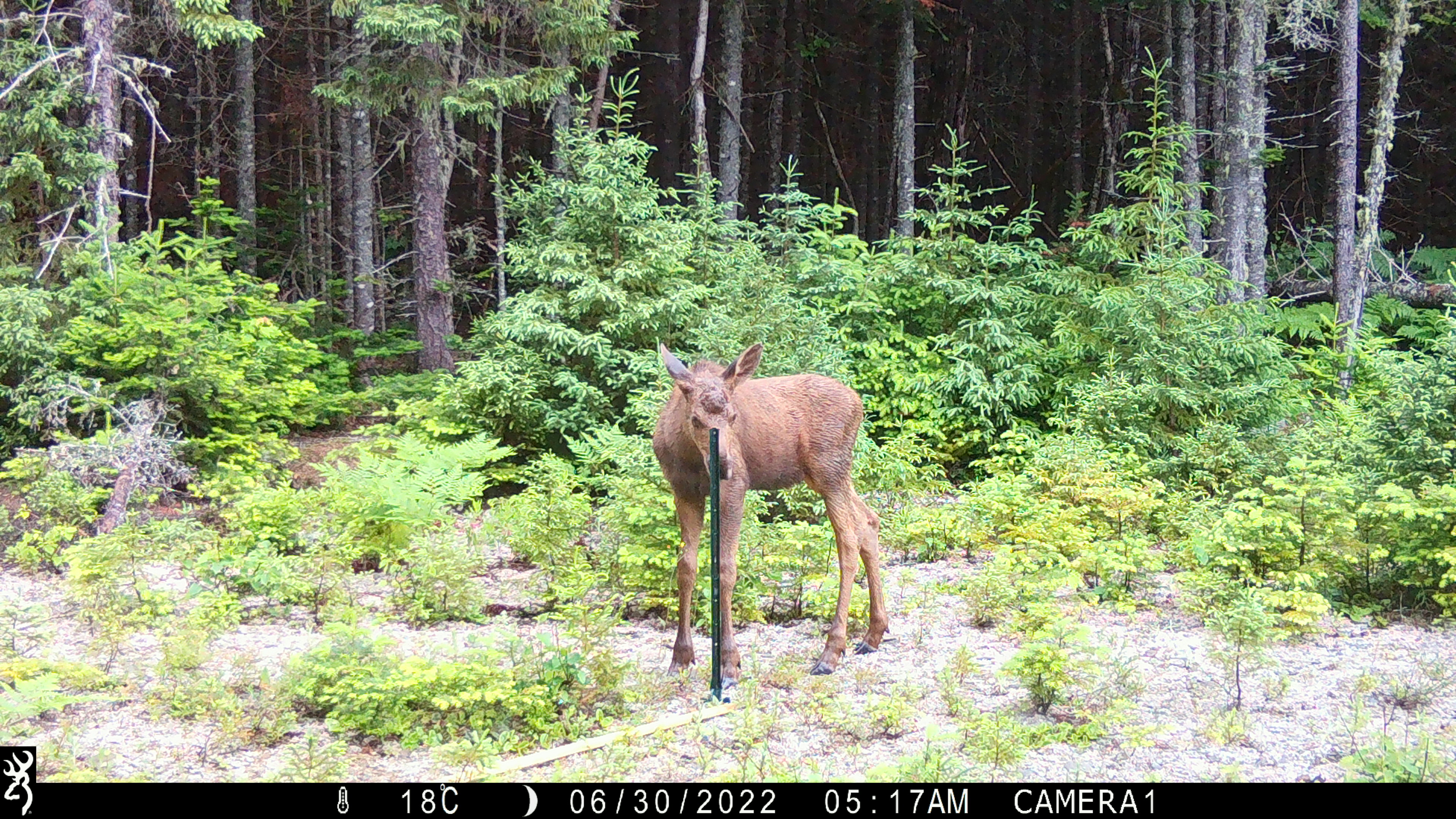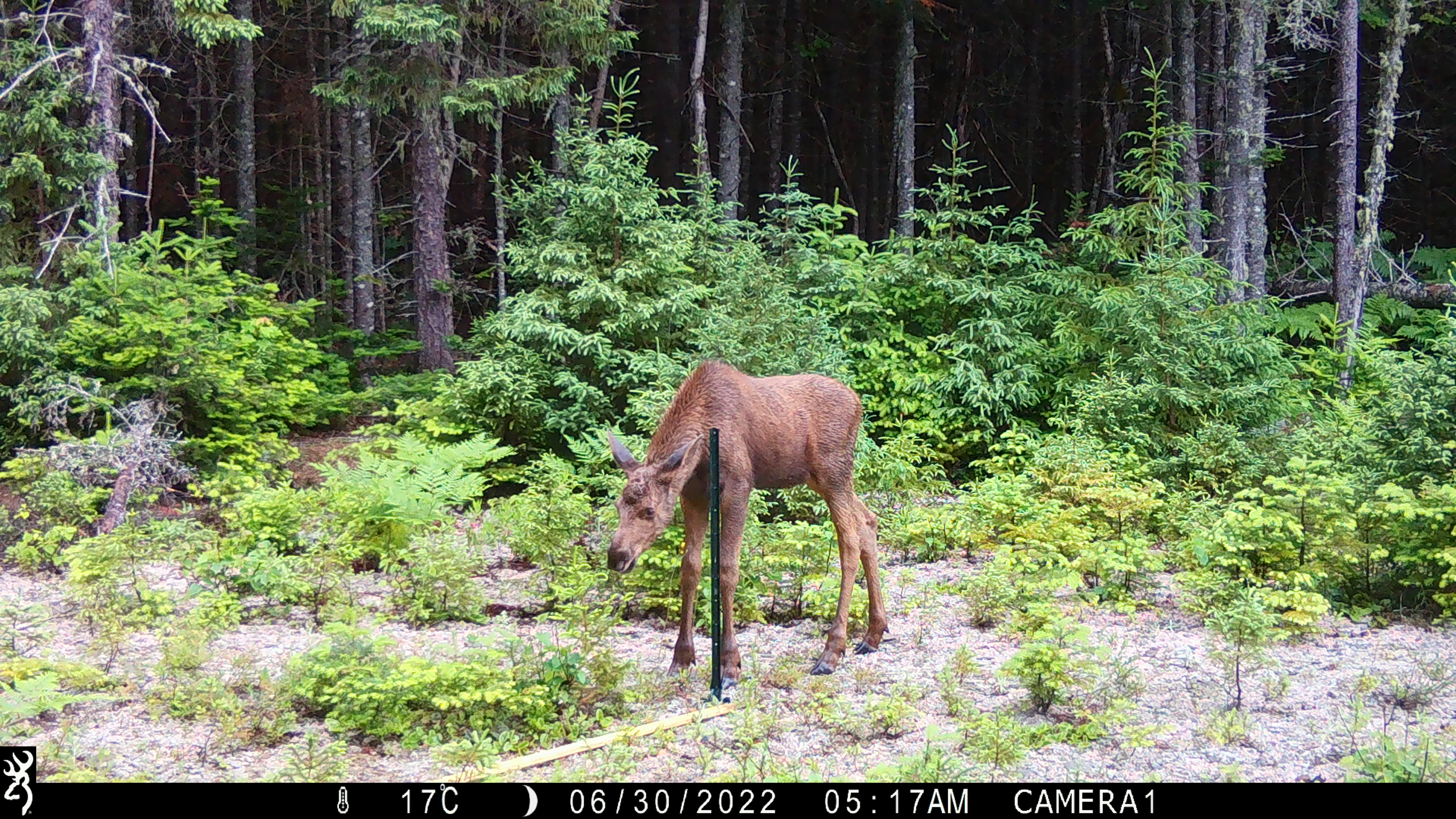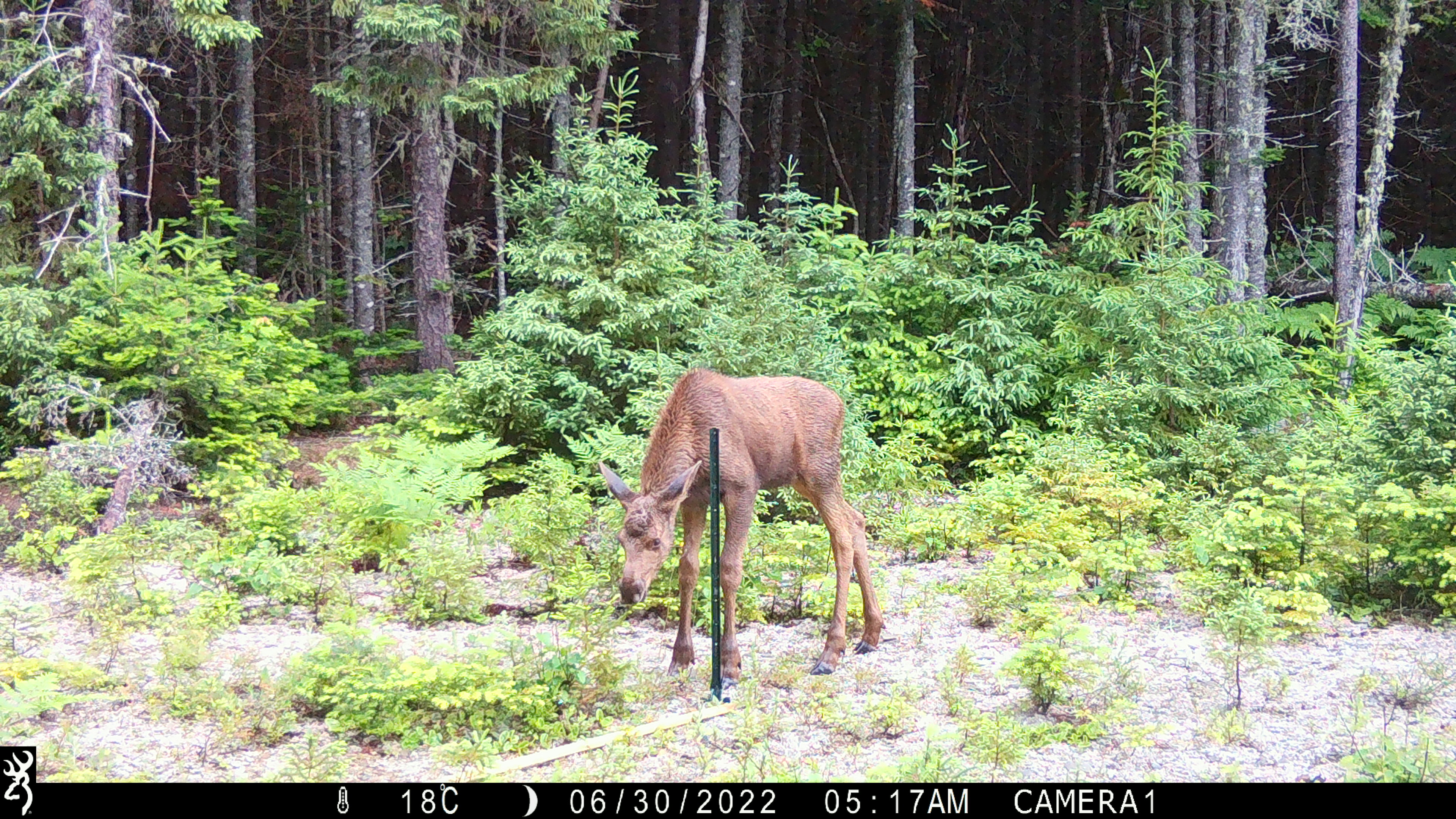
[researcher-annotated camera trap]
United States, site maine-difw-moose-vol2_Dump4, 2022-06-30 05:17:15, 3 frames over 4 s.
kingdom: Animalia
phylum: Chordata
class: Mammalia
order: Artiodactyla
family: Cervidae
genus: Alces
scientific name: Alces alces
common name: moose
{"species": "moose (Alces alces)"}